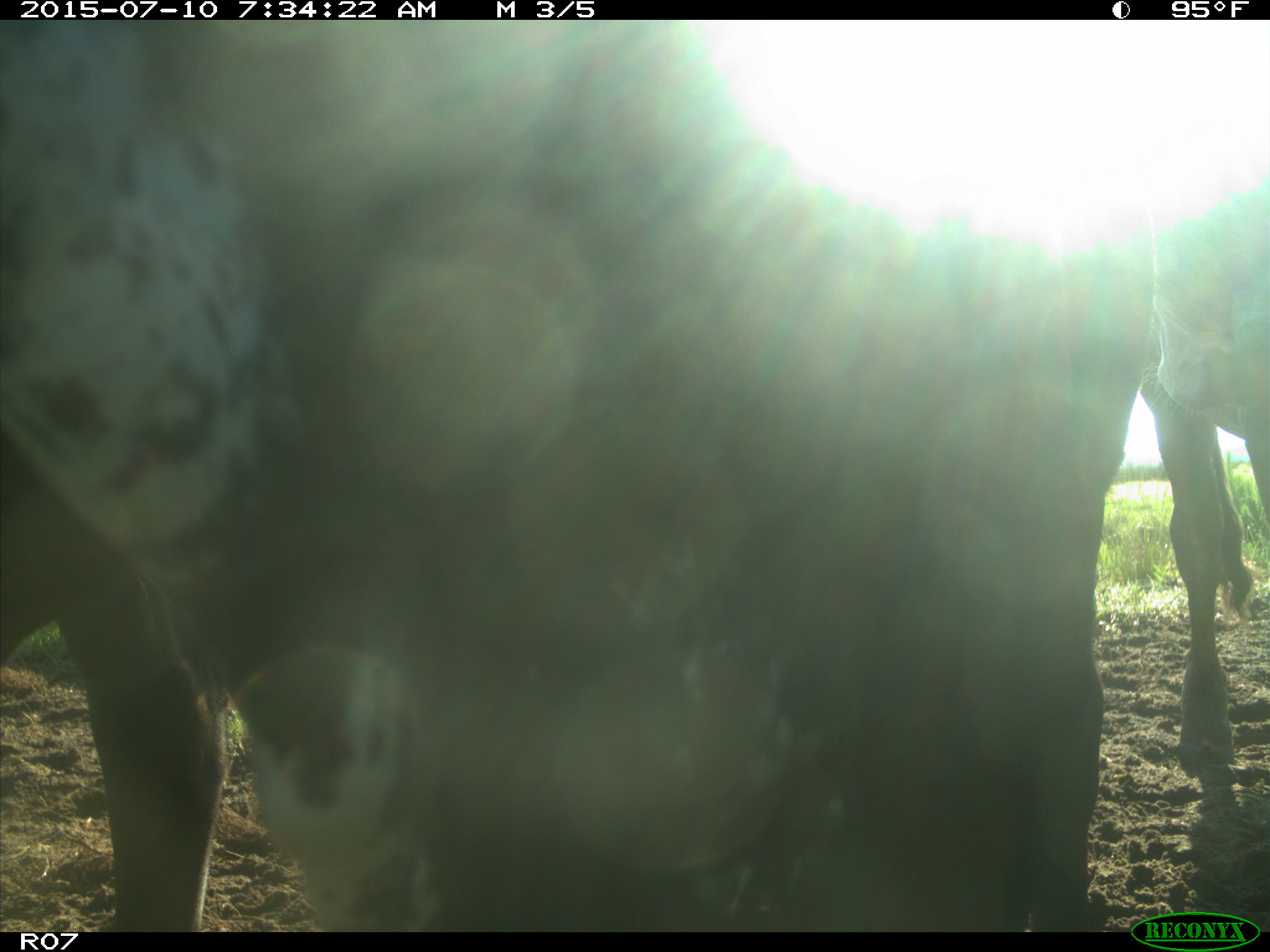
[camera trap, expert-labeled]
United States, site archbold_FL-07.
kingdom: Animalia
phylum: Chordata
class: Mammalia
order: Artiodactyla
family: Bovidae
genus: Bos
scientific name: Bos taurus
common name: domestic cow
Bos taurus (domestic cow).